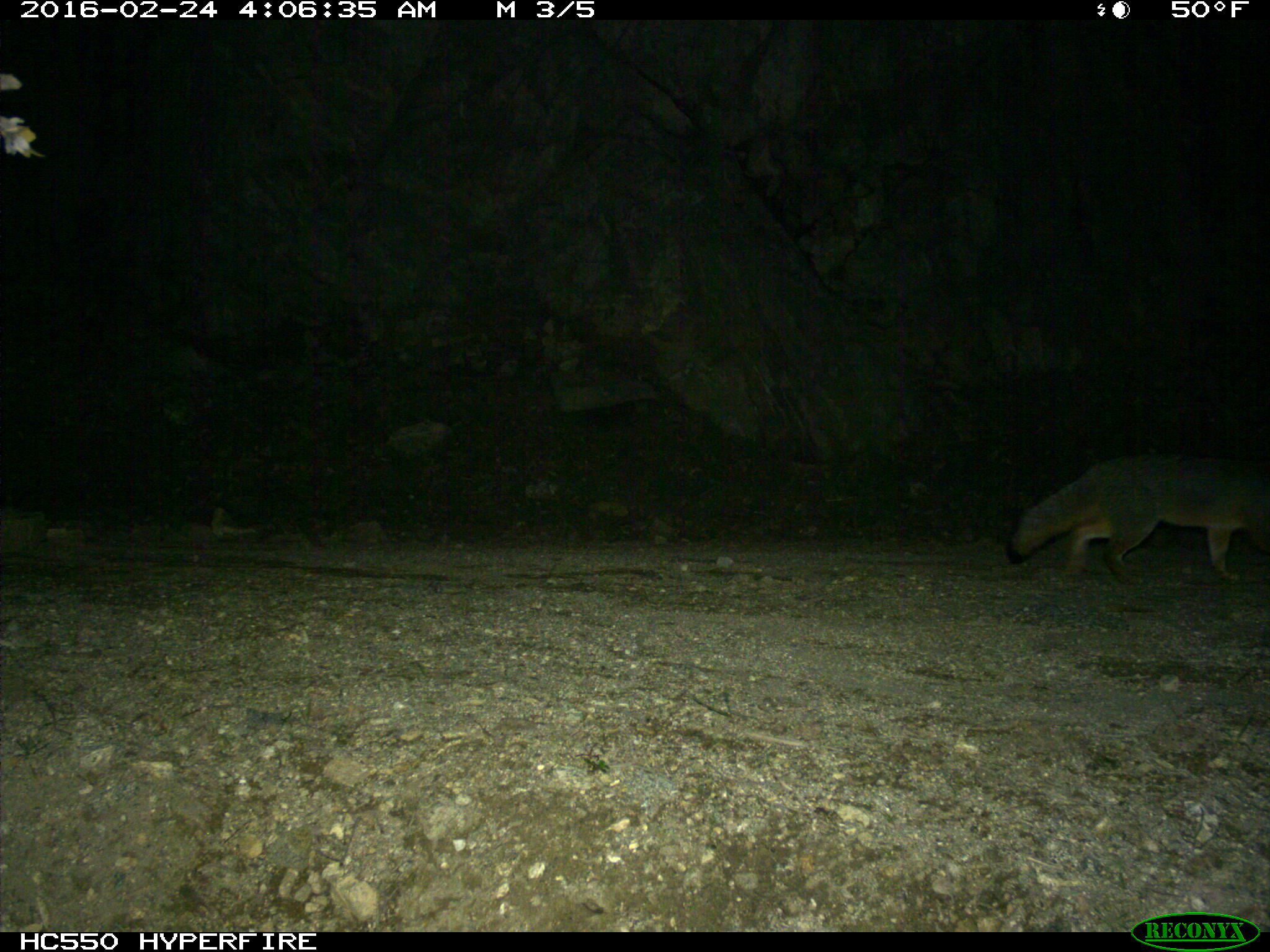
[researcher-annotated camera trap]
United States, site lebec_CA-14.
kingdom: Animalia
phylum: Chordata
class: Mammalia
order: Carnivora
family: Canidae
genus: Urocyon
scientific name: Urocyon cinereoargenteus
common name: gray fox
Urocyon cinereoargenteus (gray fox).